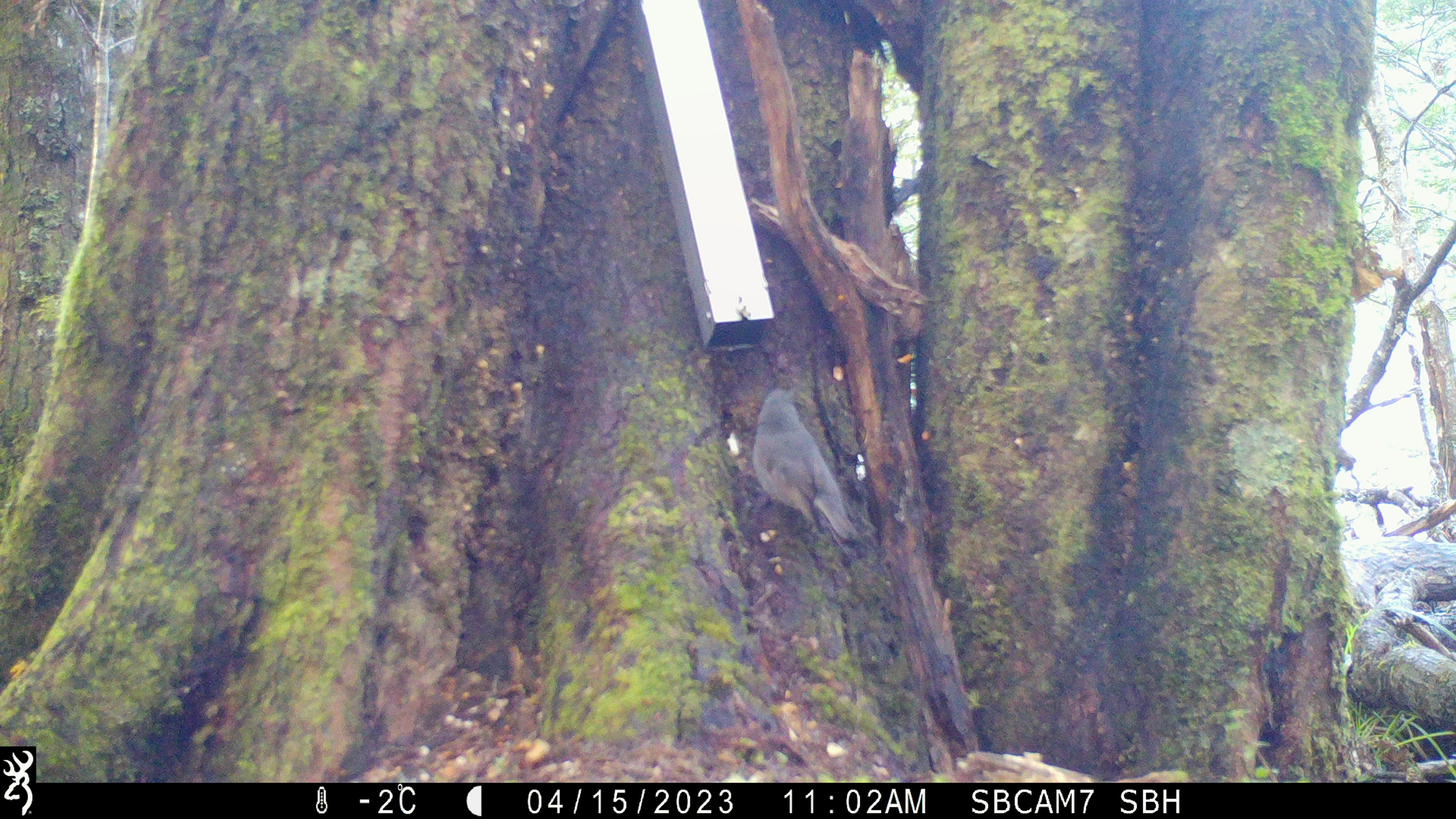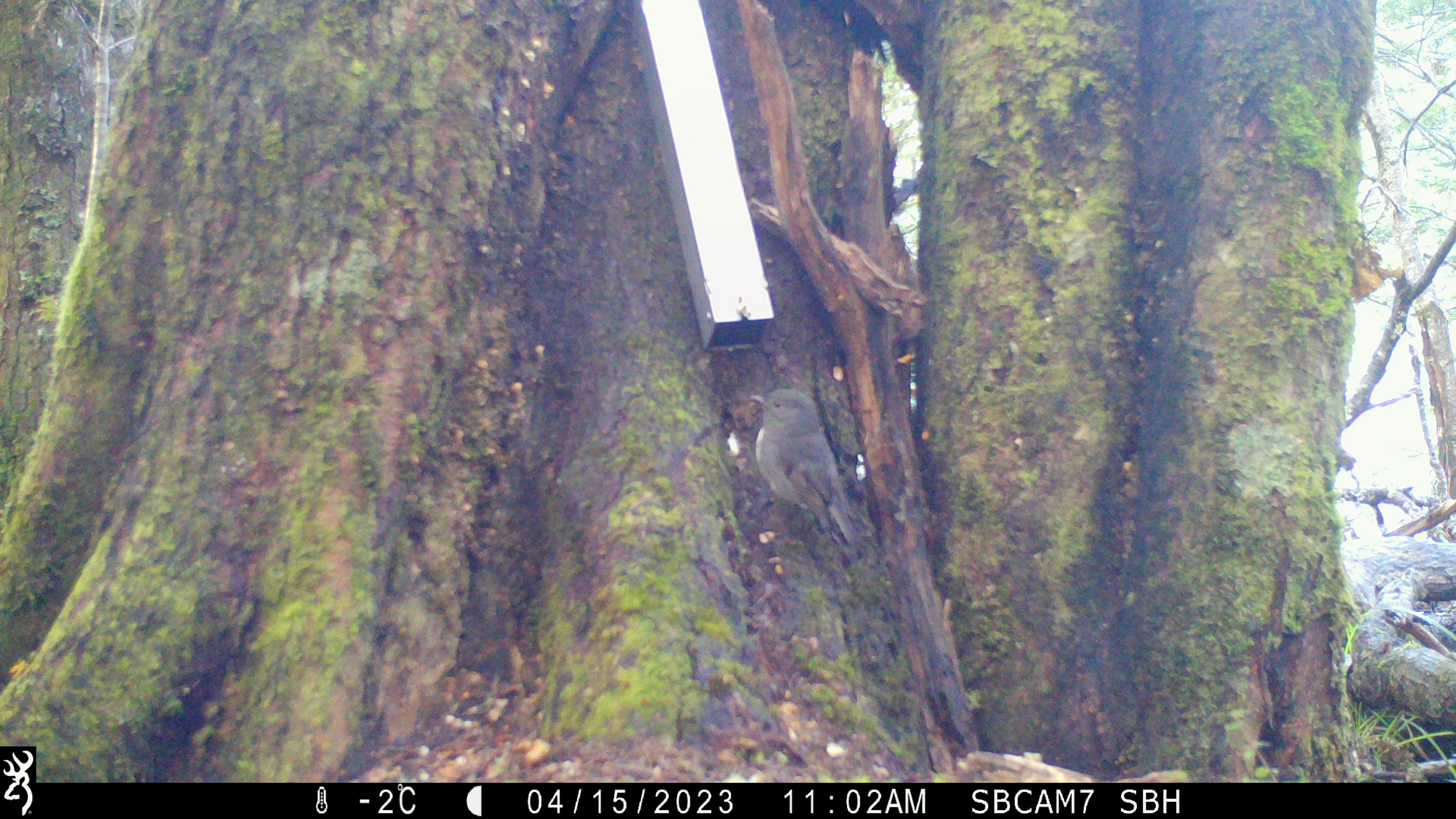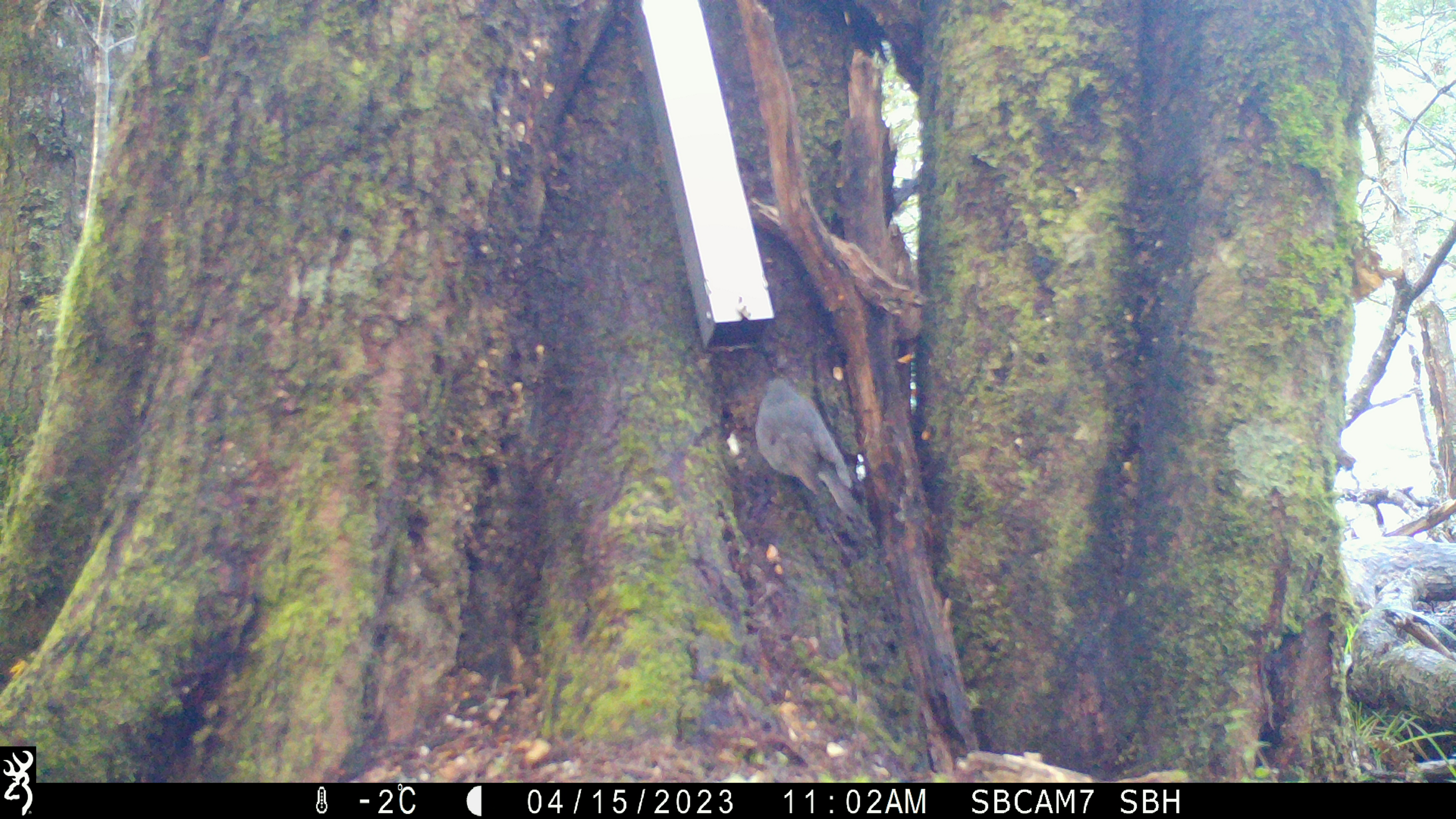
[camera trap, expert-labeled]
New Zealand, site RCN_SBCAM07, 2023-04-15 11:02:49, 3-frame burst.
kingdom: Animalia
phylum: Chordata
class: Aves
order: Passeriformes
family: Petroicidae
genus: Petroica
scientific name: Petroica australis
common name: new zealand robin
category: robin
Robin (new zealand robin) (Petroica australis).